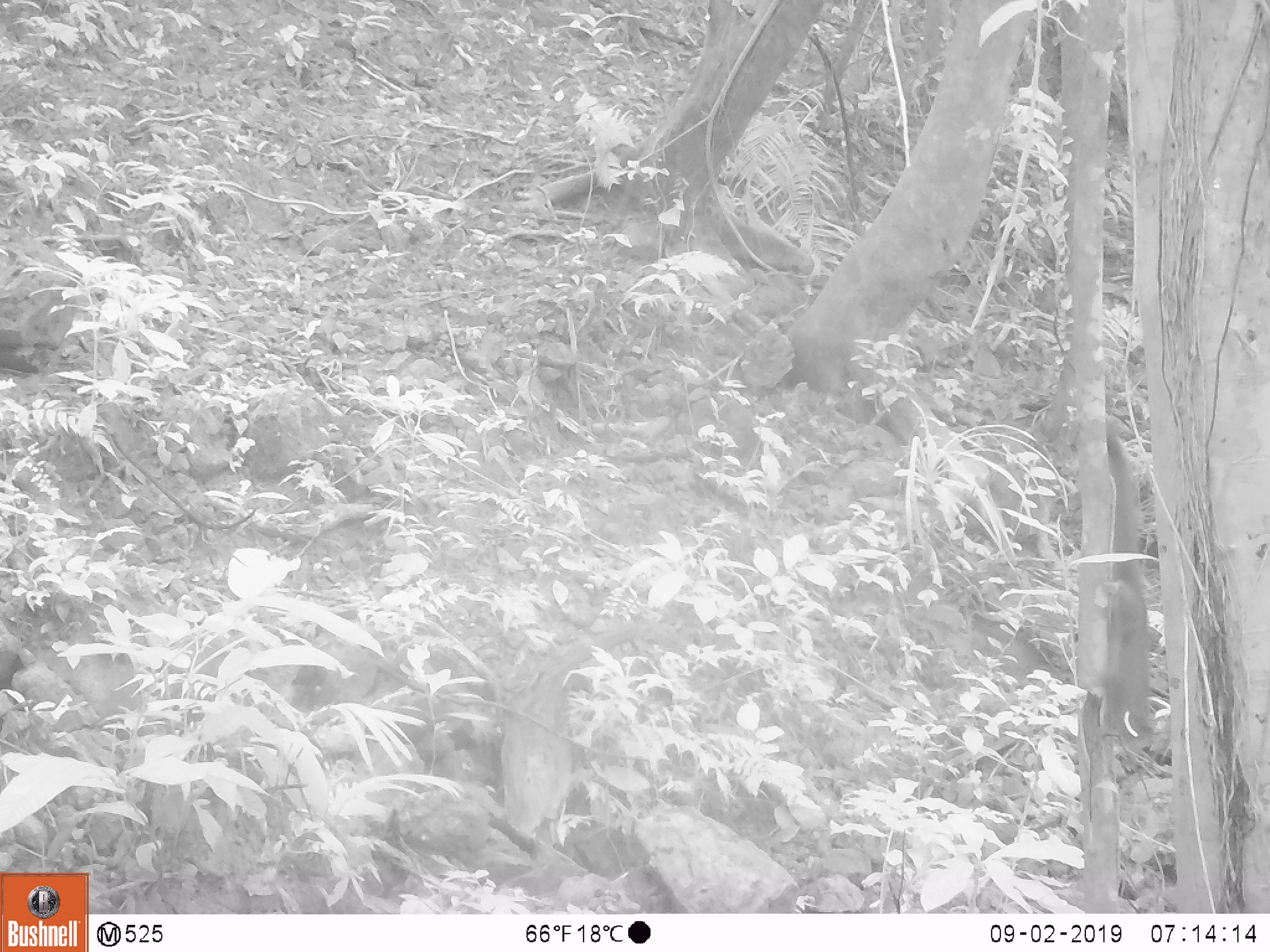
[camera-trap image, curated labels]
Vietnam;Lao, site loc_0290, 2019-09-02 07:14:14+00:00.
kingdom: Animalia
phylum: Chordata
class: Mammalia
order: Rodentia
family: Sciuridae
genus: Callosciurus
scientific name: Callosciurus erythraeus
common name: pallas's squirrel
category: pallass squirrel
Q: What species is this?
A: Pallass squirrel (pallas's squirrel) (Callosciurus erythraeus).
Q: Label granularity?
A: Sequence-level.